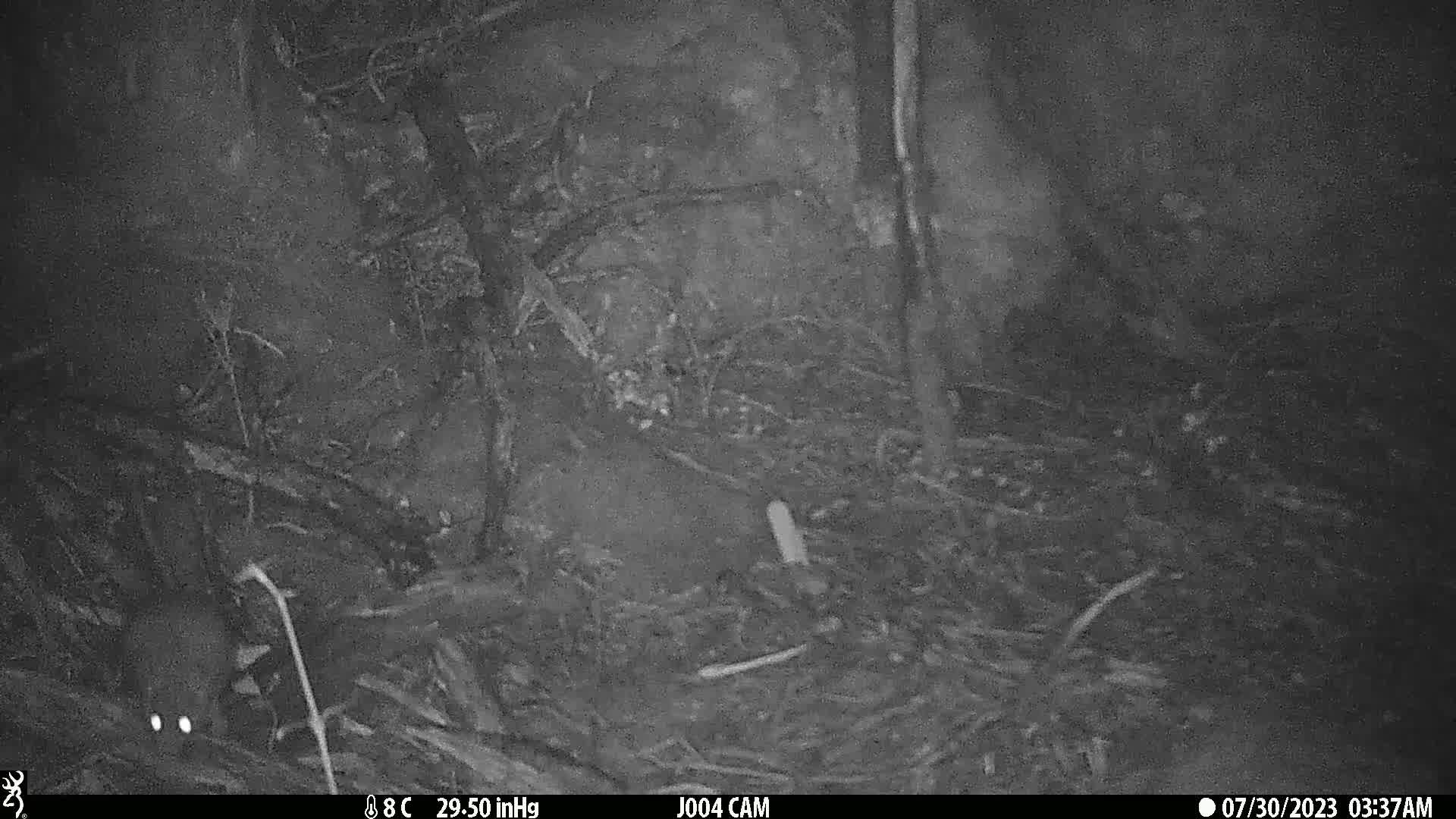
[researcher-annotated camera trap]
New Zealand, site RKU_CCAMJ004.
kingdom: Animalia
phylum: Chordata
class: Mammalia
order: Rodentia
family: Muridae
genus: Rattus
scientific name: Rattus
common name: rat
Rat (Rattus).